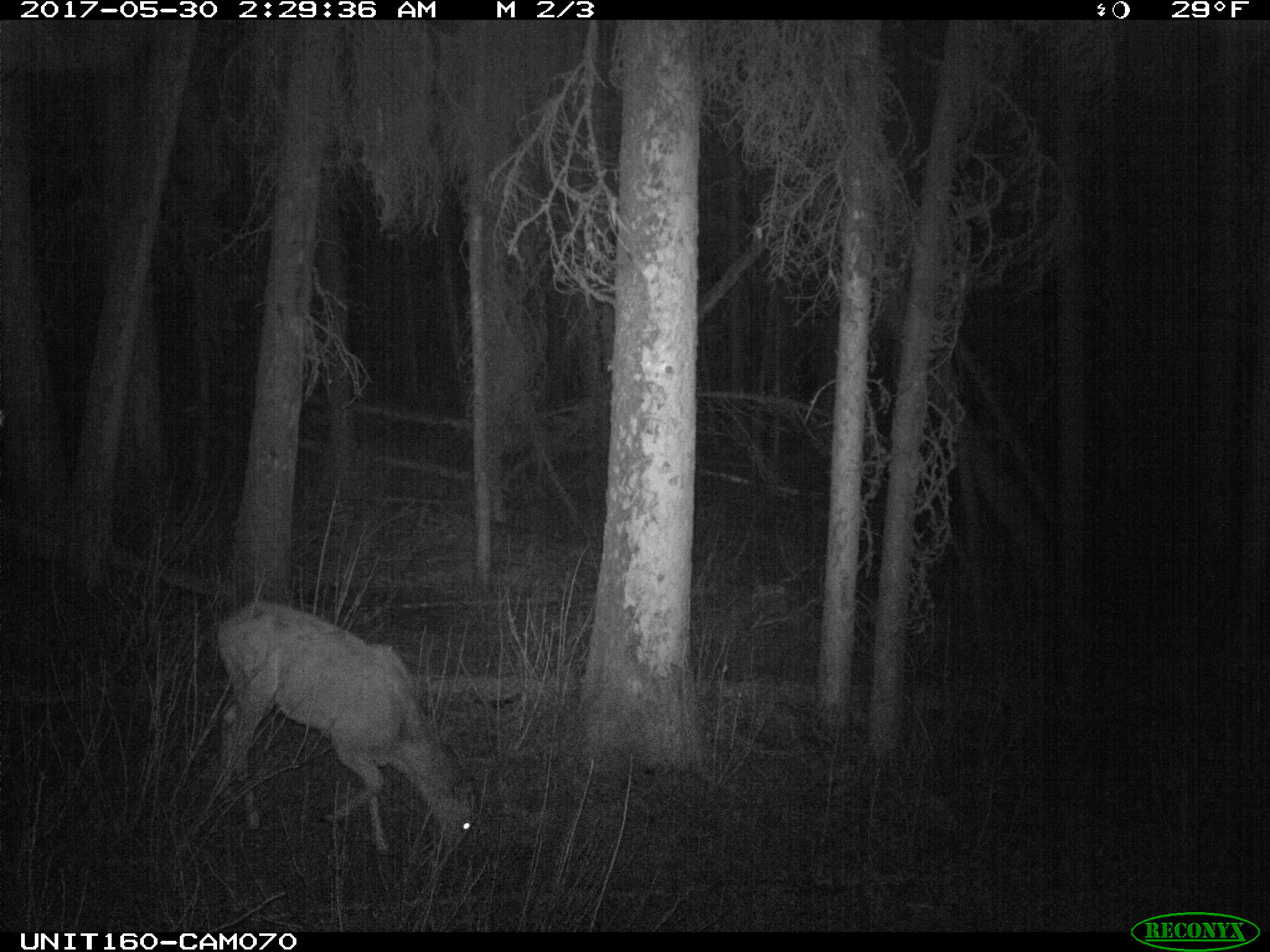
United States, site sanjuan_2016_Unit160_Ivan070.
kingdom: Animalia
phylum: Chordata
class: Mammalia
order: Artiodactyla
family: Cervidae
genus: Odocoileus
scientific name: Odocoileus hemionus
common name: mule deer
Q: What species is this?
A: Odocoileus hemionus (mule deer).